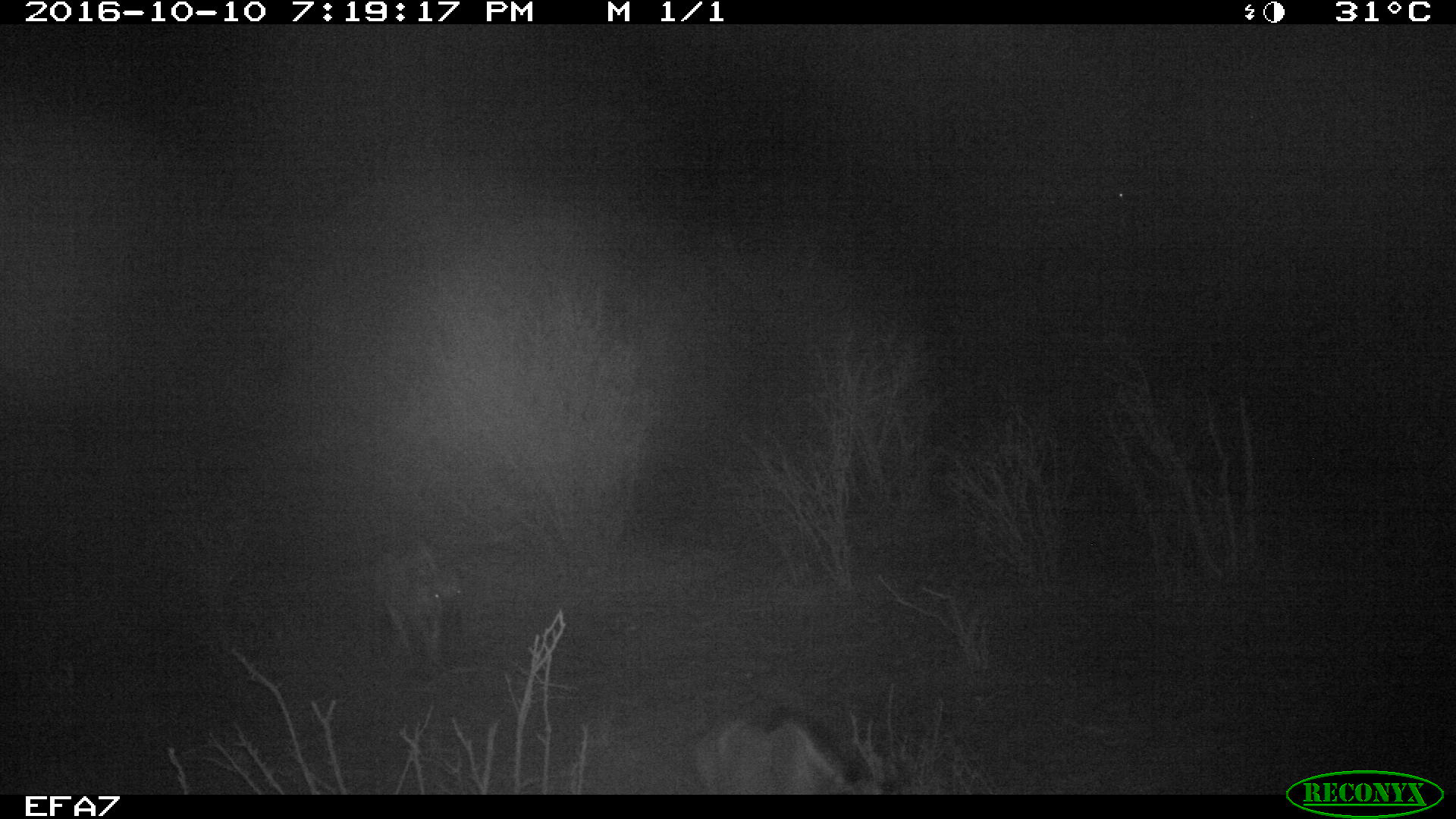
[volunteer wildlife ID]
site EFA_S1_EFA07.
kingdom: Animalia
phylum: Chordata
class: Mammalia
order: Artiodactyla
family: Bovidae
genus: Connochaetes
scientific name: Connochaetes taurinus taurinus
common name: blue wildebeest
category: wildebeestblue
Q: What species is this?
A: Wildebeestblue (blue wildebeest) (Connochaetes taurinus taurinus).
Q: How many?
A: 1.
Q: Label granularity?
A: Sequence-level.